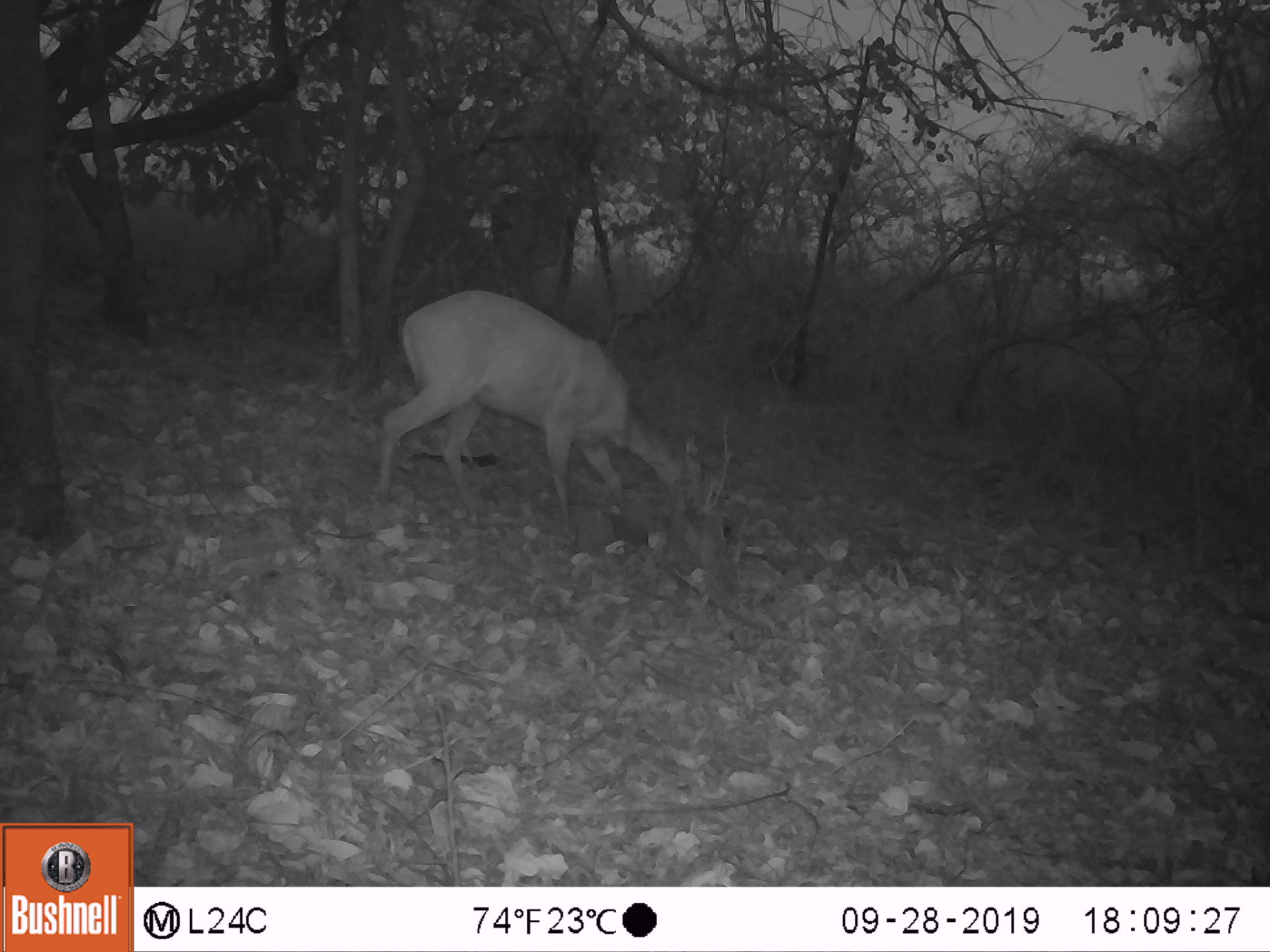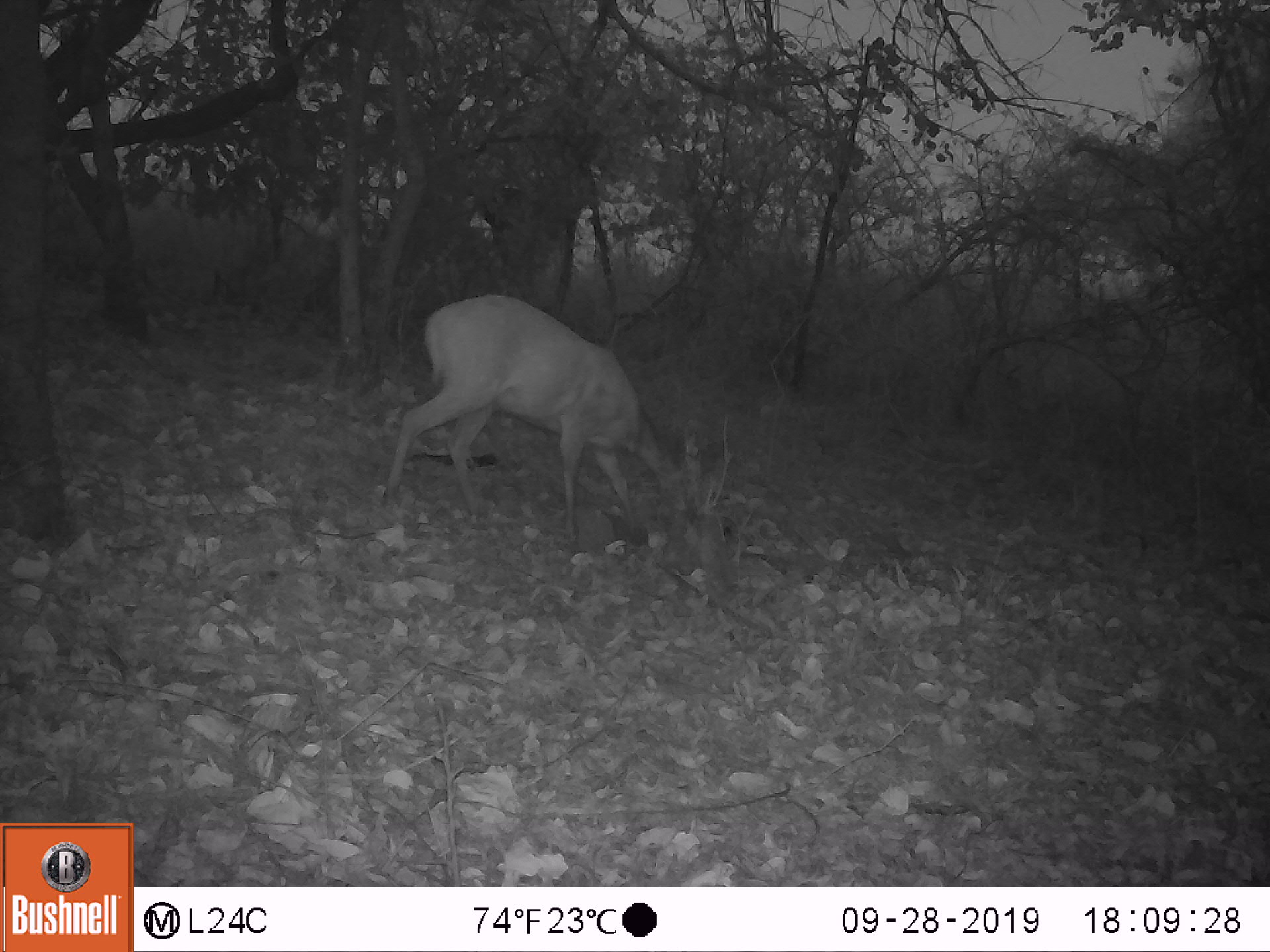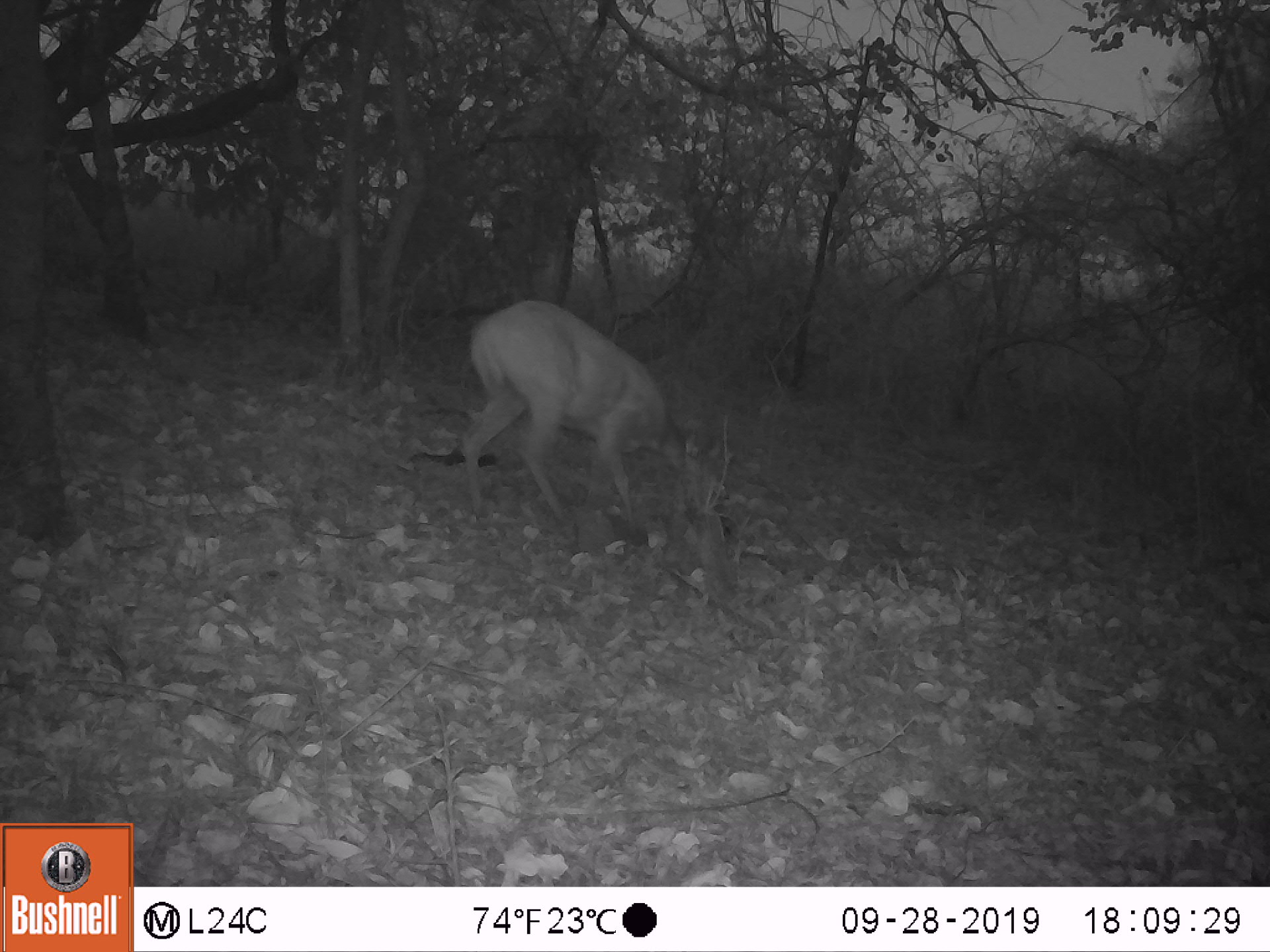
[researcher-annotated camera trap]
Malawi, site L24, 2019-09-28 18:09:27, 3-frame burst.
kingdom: Animalia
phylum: Chordata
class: Mammalia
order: Artiodactyla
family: Bovidae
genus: Tragelaphus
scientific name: Tragelaphus sylvaticus sylvaticus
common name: cape bushbuck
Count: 1.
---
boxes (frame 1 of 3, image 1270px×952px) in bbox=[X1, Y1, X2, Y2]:
cape bushbuck: bbox=[365, 286, 705, 530]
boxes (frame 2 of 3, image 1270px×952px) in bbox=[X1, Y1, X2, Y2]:
cape bushbuck: bbox=[381, 288, 709, 547]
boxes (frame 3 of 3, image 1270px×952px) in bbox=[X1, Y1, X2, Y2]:
cape bushbuck: bbox=[466, 281, 732, 532]